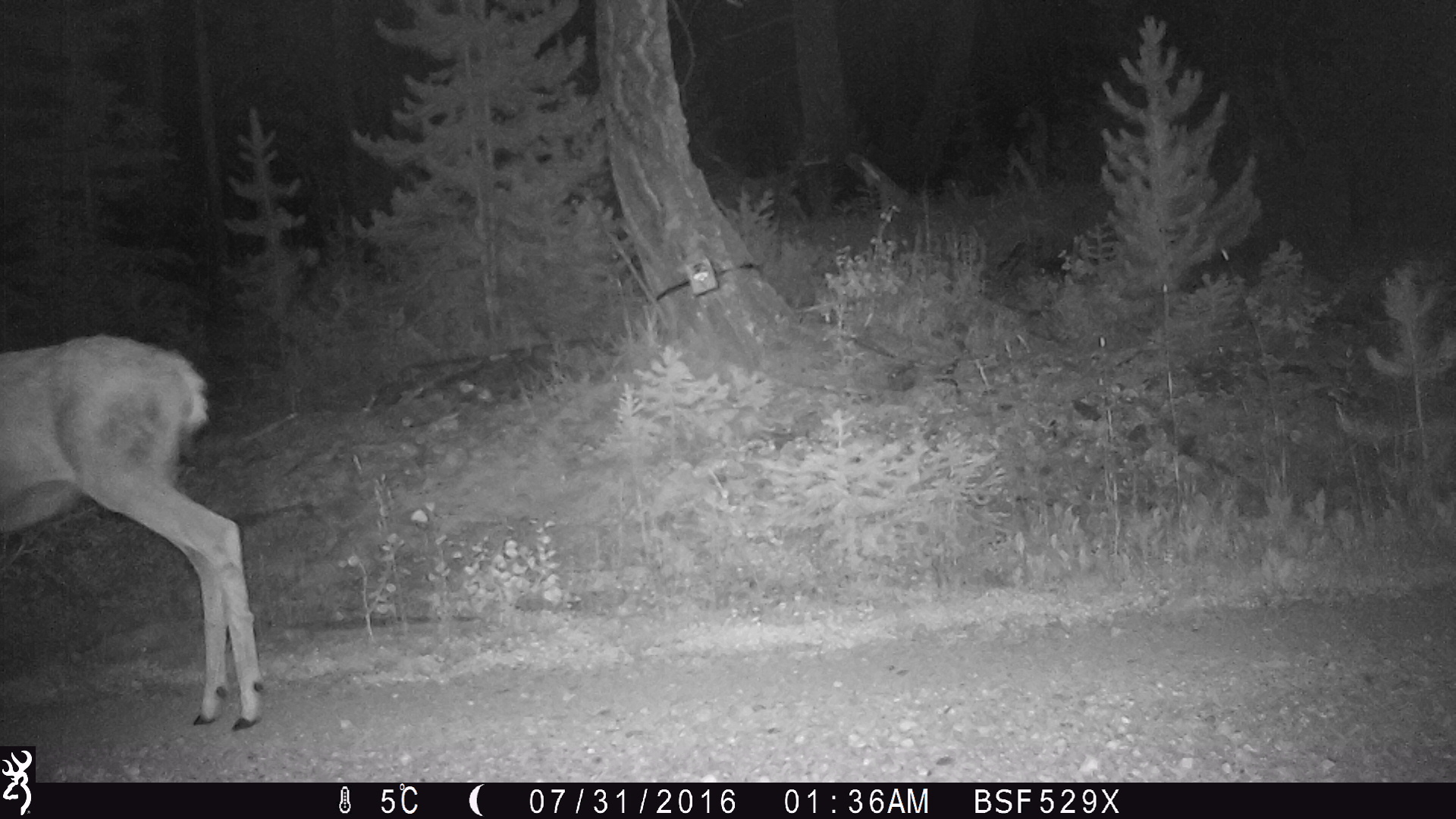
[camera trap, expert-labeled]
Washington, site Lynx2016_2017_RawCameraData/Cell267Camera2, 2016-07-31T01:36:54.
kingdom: Animalia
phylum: Chordata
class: Mammalia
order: Artiodactyla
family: Cervidae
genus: Odocoileus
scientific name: Odocoileus hemionus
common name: mule deer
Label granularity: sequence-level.